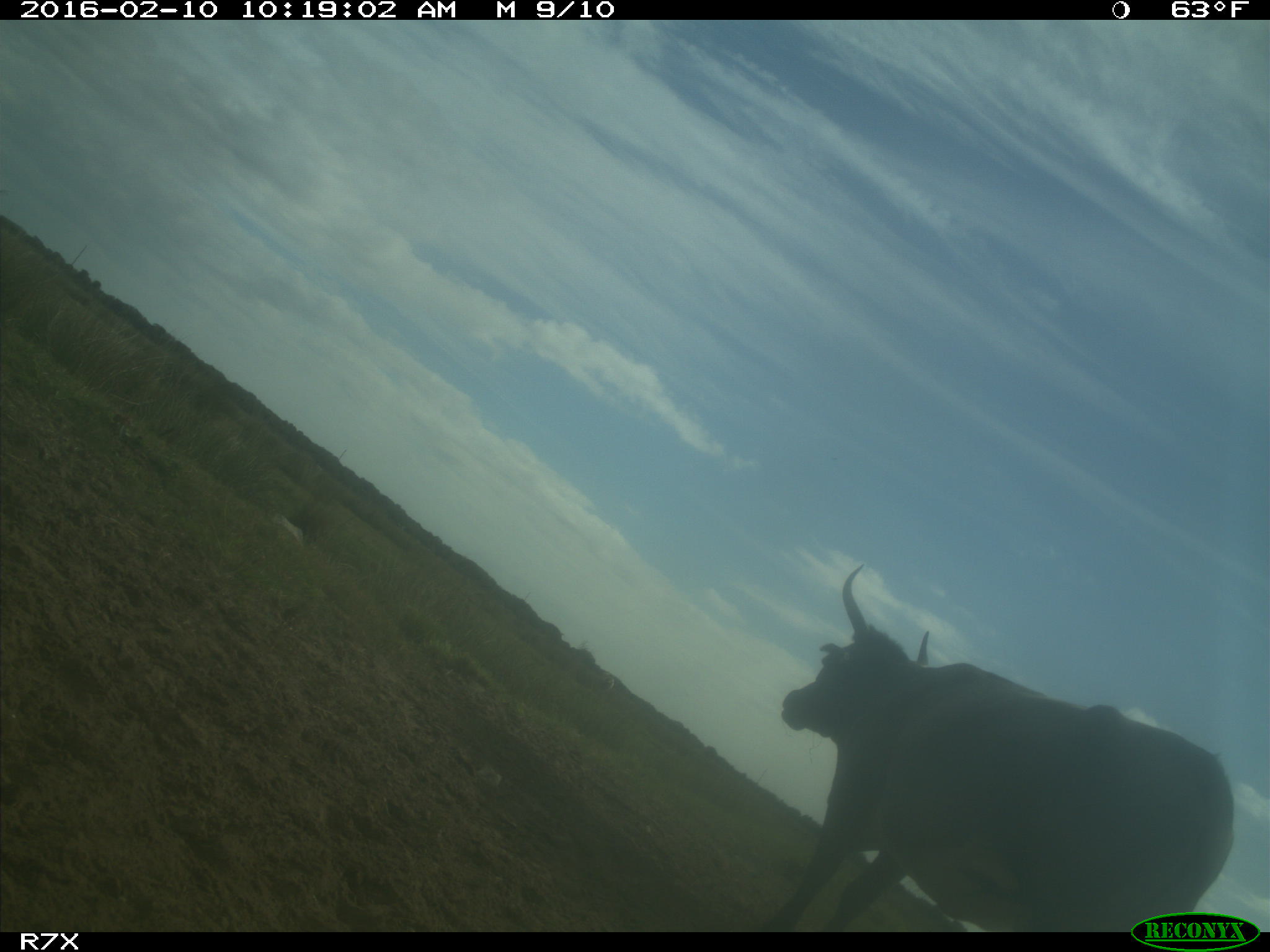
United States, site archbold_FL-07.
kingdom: Animalia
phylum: Chordata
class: Mammalia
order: Artiodactyla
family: Bovidae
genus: Bos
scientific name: Bos taurus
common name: domestic cow